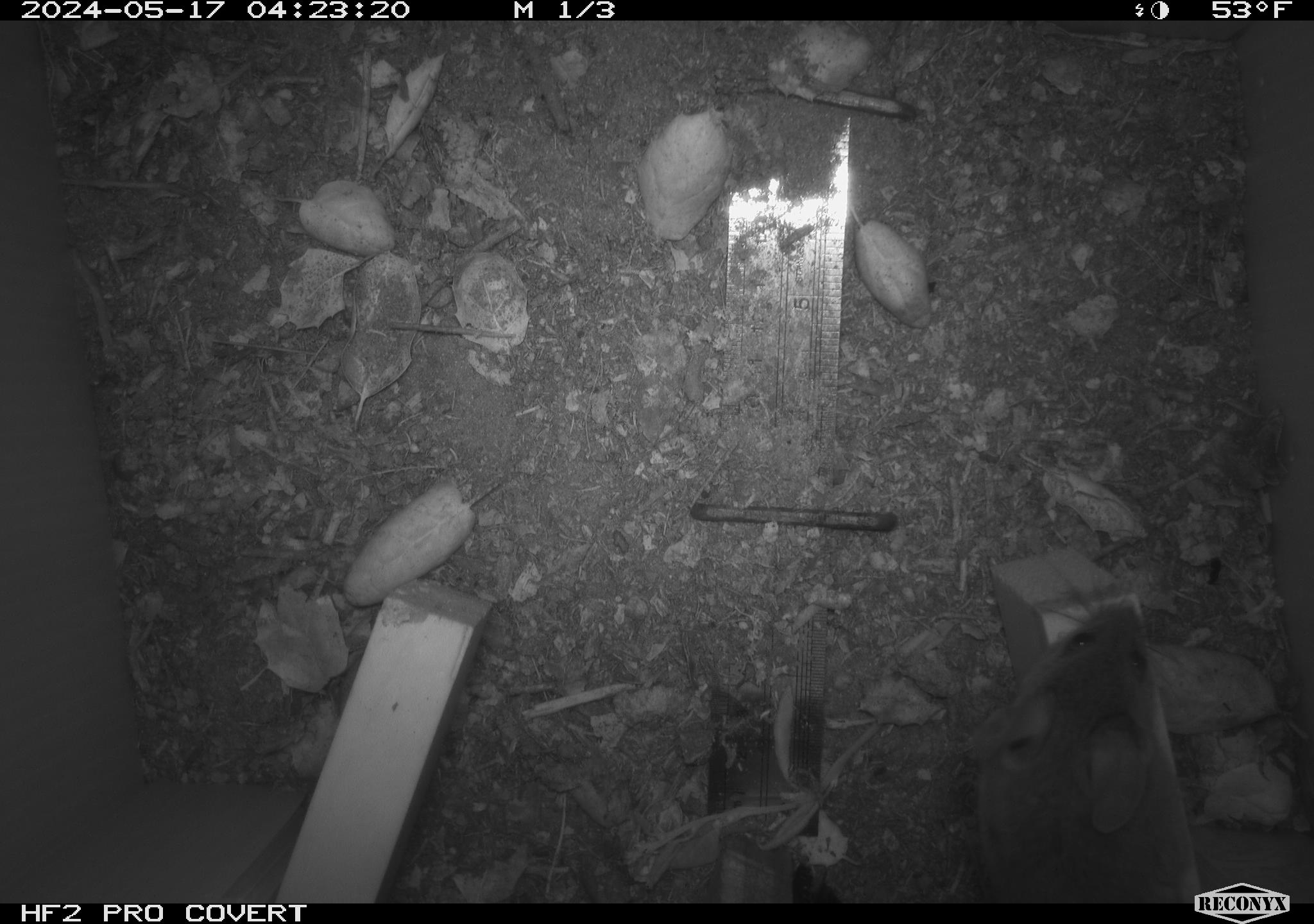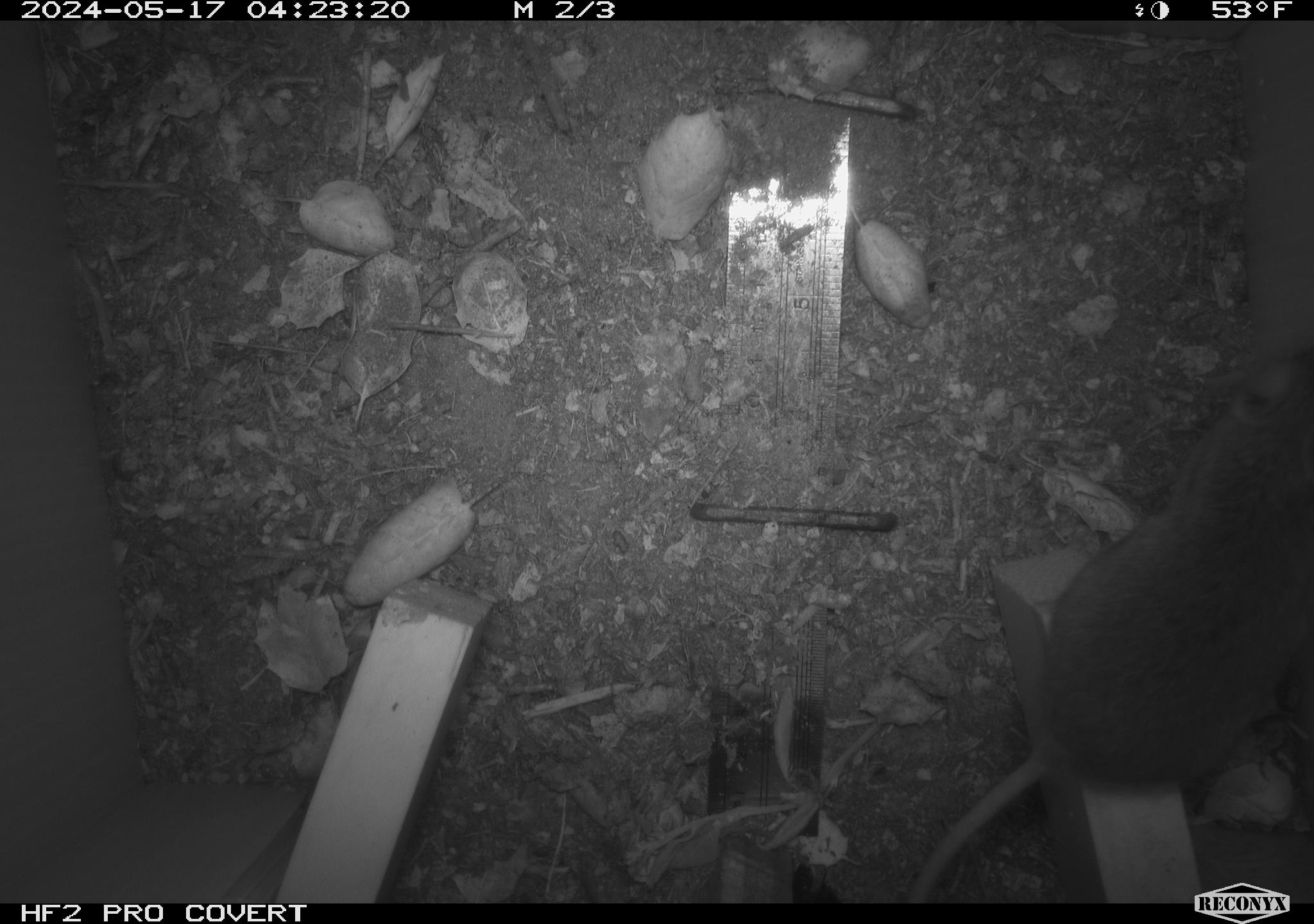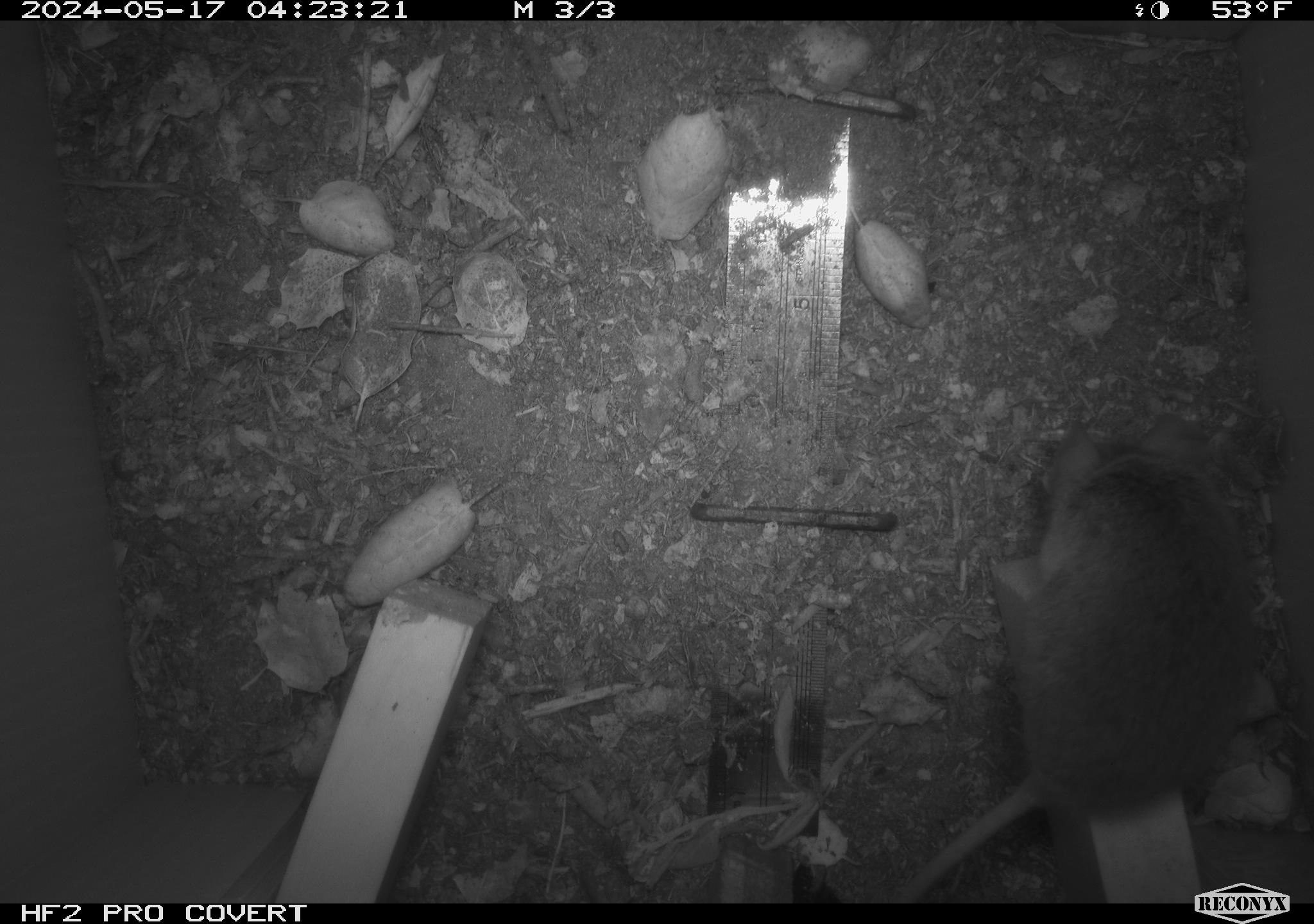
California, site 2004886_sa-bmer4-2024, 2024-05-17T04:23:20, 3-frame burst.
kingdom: Animalia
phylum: Chordata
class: Mammalia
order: Rodentia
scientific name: Rodentia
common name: mouse species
Mouse species (Rodentia).